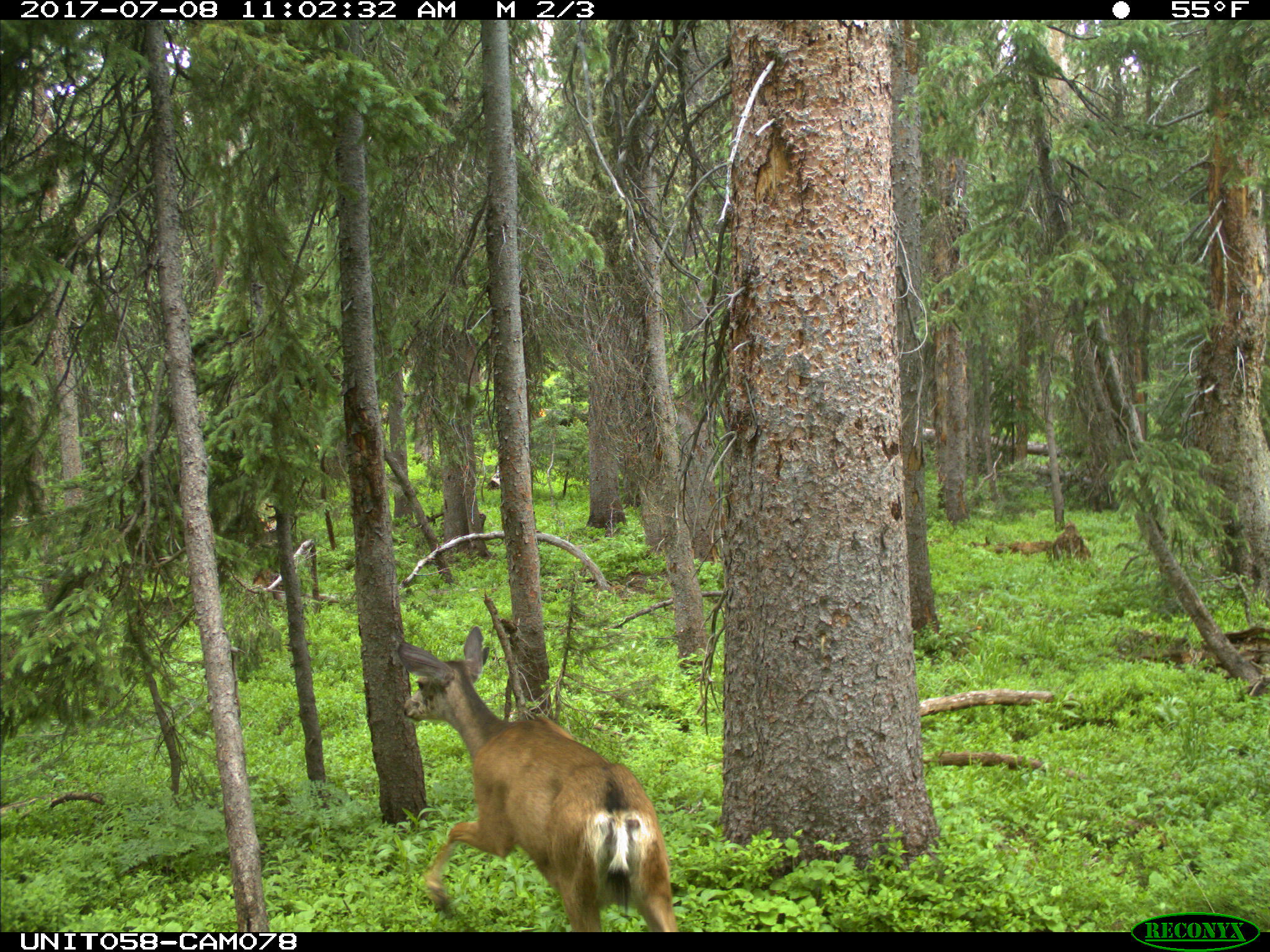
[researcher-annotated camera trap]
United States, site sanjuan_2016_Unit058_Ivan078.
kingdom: Animalia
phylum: Chordata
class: Mammalia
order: Artiodactyla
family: Cervidae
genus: Odocoileus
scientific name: Odocoileus hemionus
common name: mule deer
Odocoileus hemionus (mule deer).